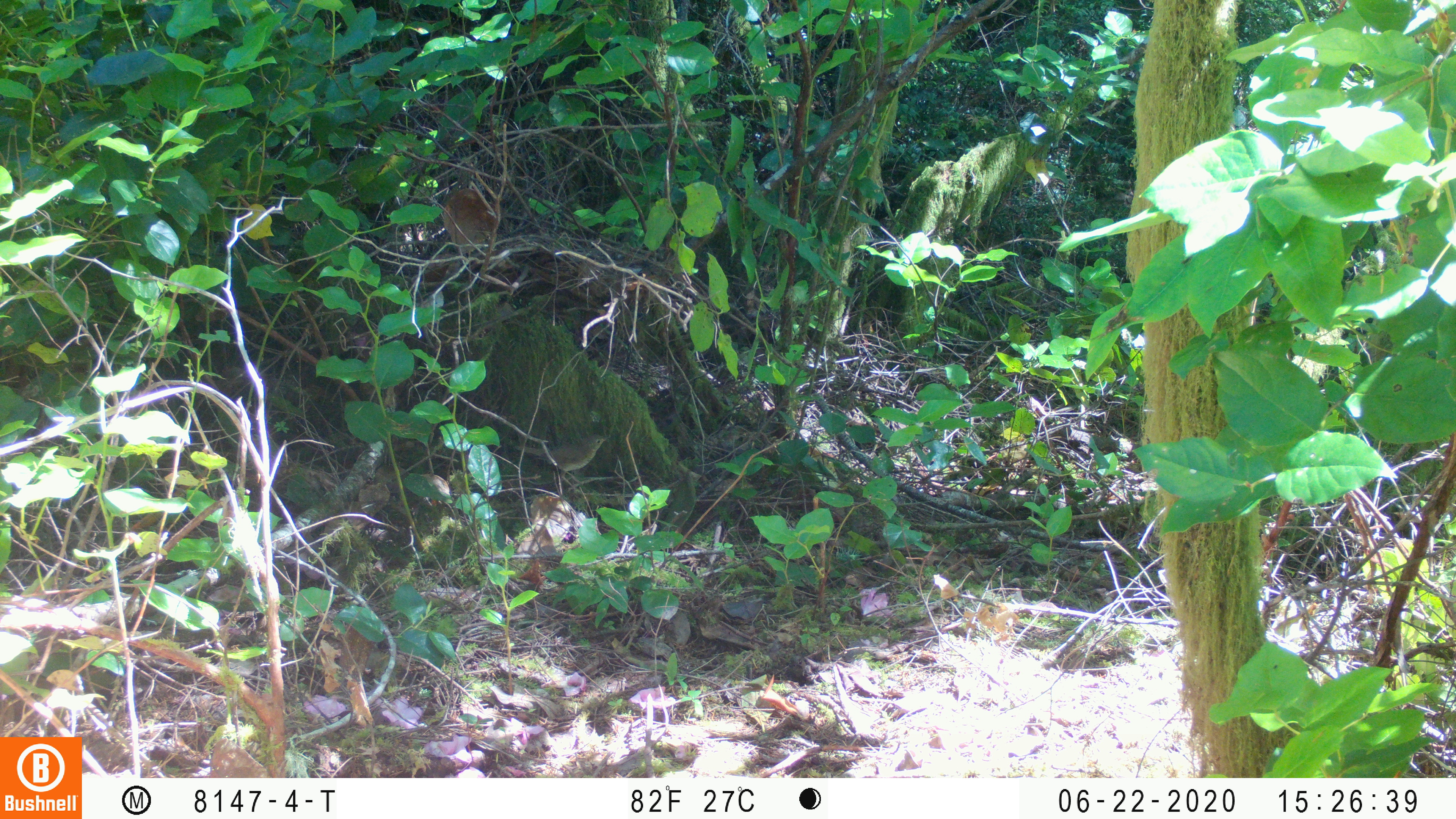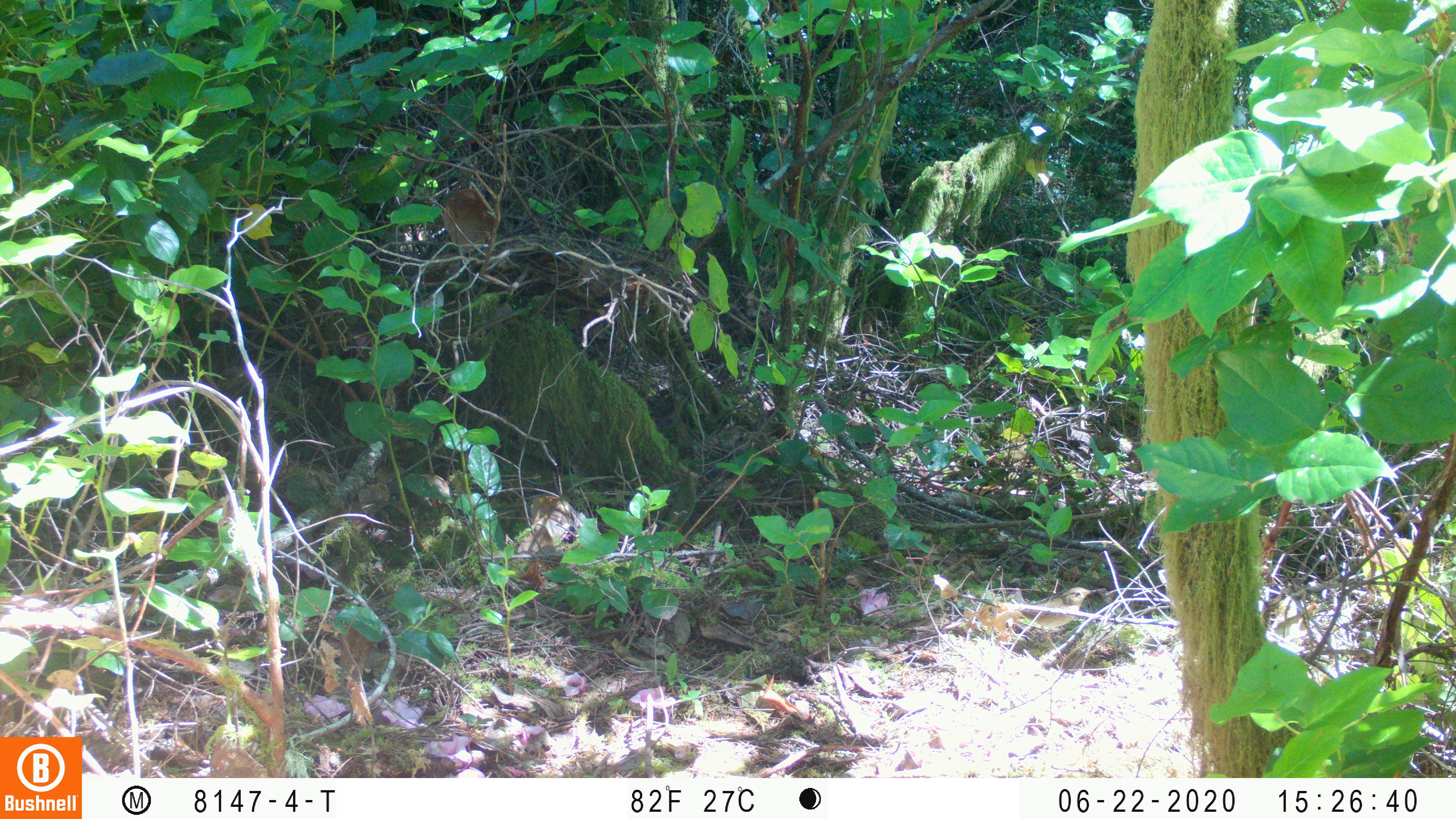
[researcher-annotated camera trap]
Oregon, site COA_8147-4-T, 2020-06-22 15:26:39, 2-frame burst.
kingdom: Animalia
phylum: Chordata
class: Aves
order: Passeriformes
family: Turdidae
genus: Catharus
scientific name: Catharus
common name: brown thrushes and nightingale-thrushes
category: catharus species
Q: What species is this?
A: Catharus species (brown thrushes and nightingale-thrushes) (Catharus).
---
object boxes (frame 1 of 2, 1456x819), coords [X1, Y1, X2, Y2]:
catharus species: [506, 426, 621, 504]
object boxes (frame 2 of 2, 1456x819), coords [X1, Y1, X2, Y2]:
catharus species: [975, 577, 1111, 668]